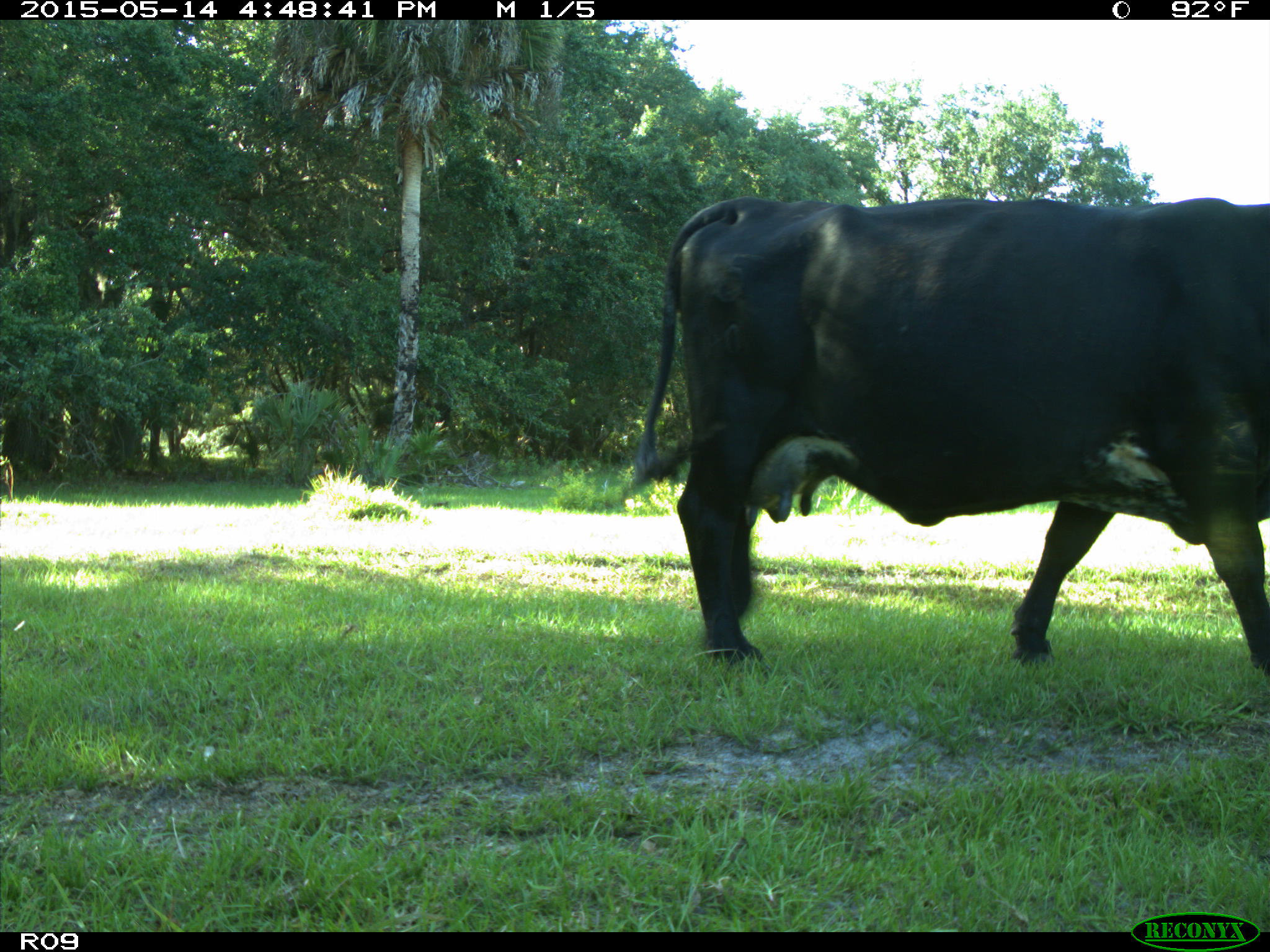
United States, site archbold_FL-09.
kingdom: Animalia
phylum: Chordata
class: Mammalia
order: Artiodactyla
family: Bovidae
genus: Bos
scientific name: Bos taurus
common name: domestic cow